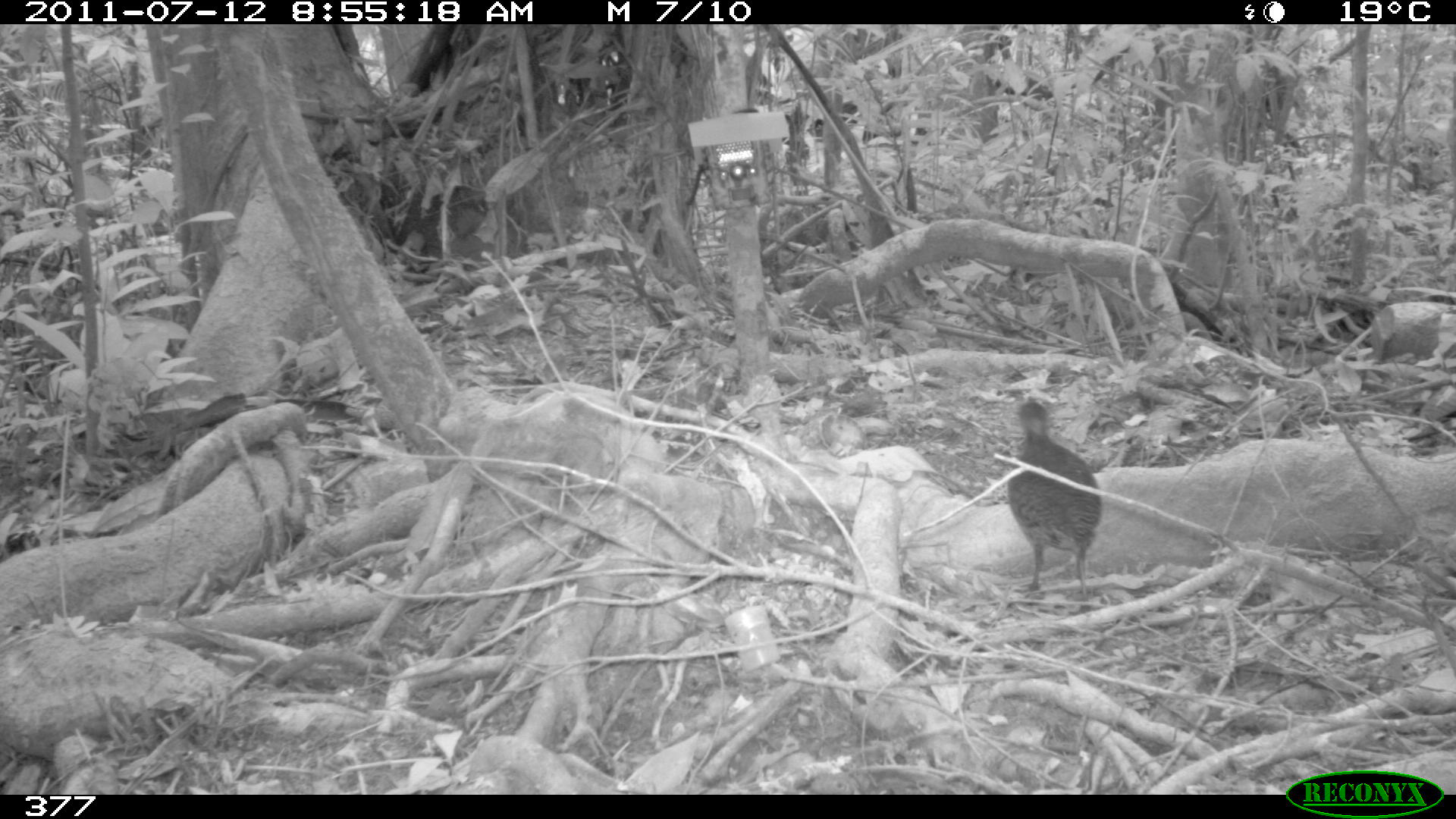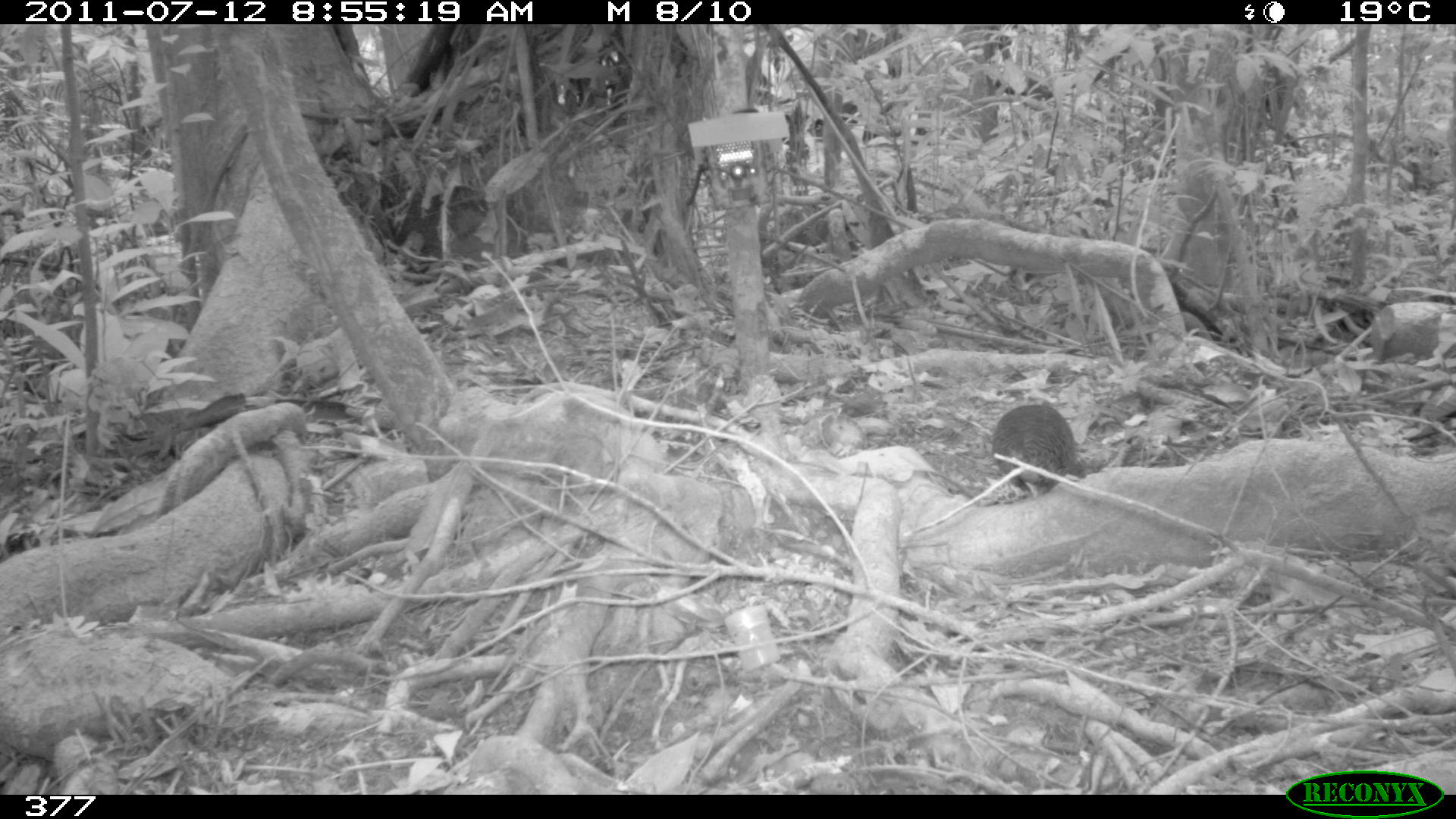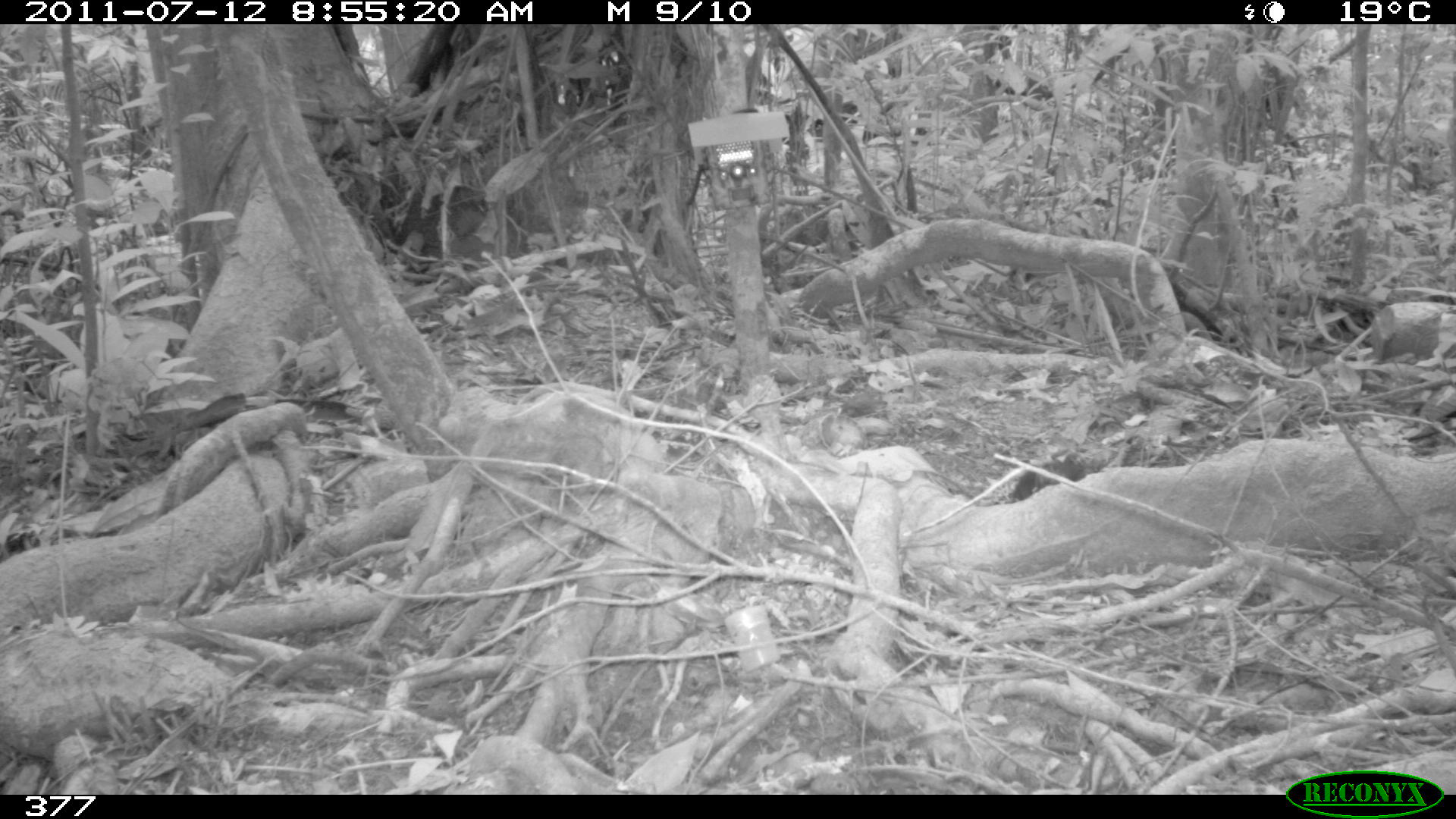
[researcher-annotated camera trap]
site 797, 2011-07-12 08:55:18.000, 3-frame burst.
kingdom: Animalia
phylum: Chordata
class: Aves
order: Galliformes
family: Phasianidae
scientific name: Phasianidae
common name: quails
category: quail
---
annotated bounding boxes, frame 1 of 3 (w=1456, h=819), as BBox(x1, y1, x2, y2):
quail: BBox(1008, 397, 1103, 599)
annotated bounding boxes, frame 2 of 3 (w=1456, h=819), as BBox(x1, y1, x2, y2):
quail: BBox(991, 402, 1076, 495)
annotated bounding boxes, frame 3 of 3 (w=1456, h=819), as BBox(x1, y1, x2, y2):
quail: BBox(1010, 448, 1090, 500)